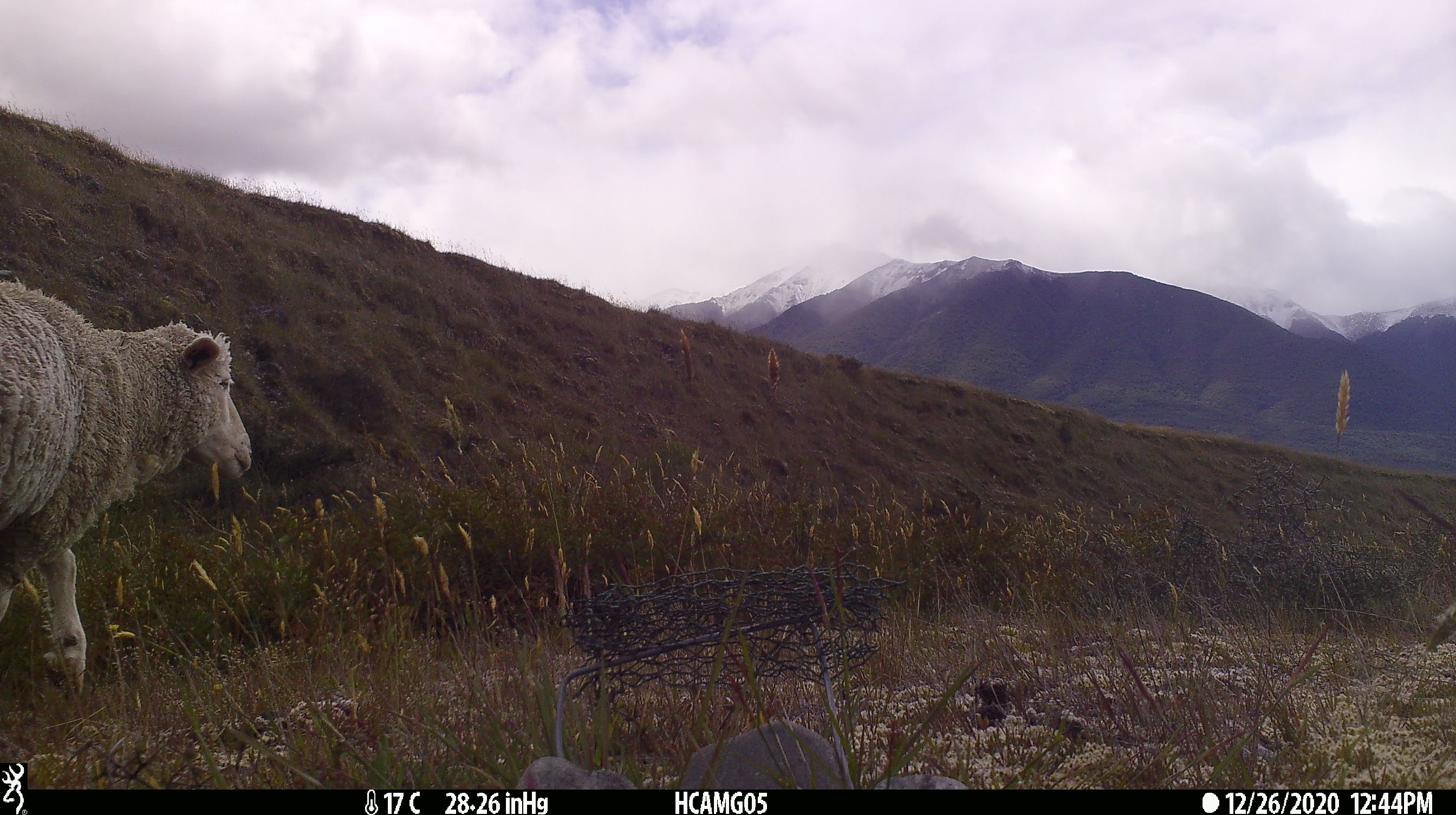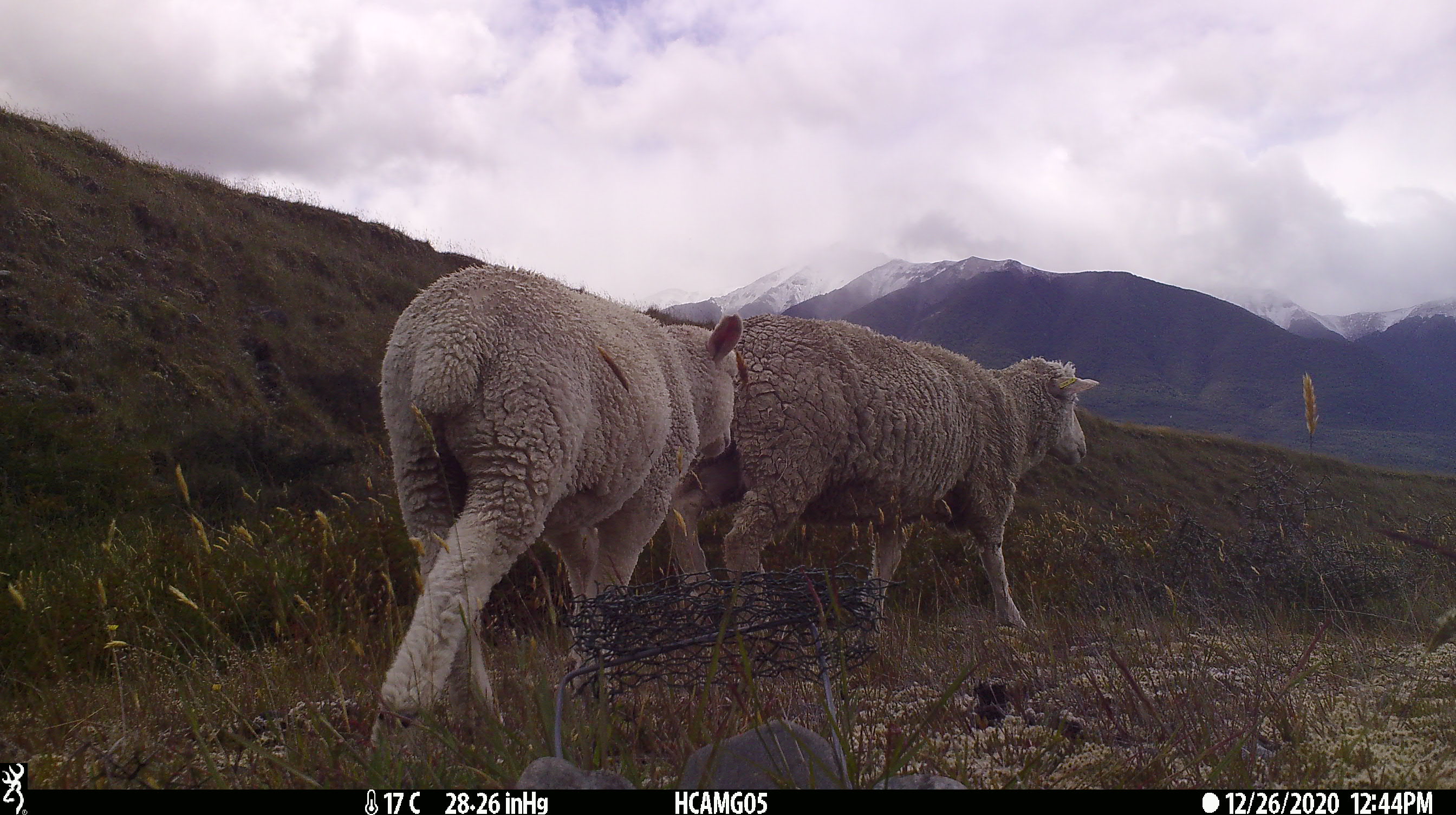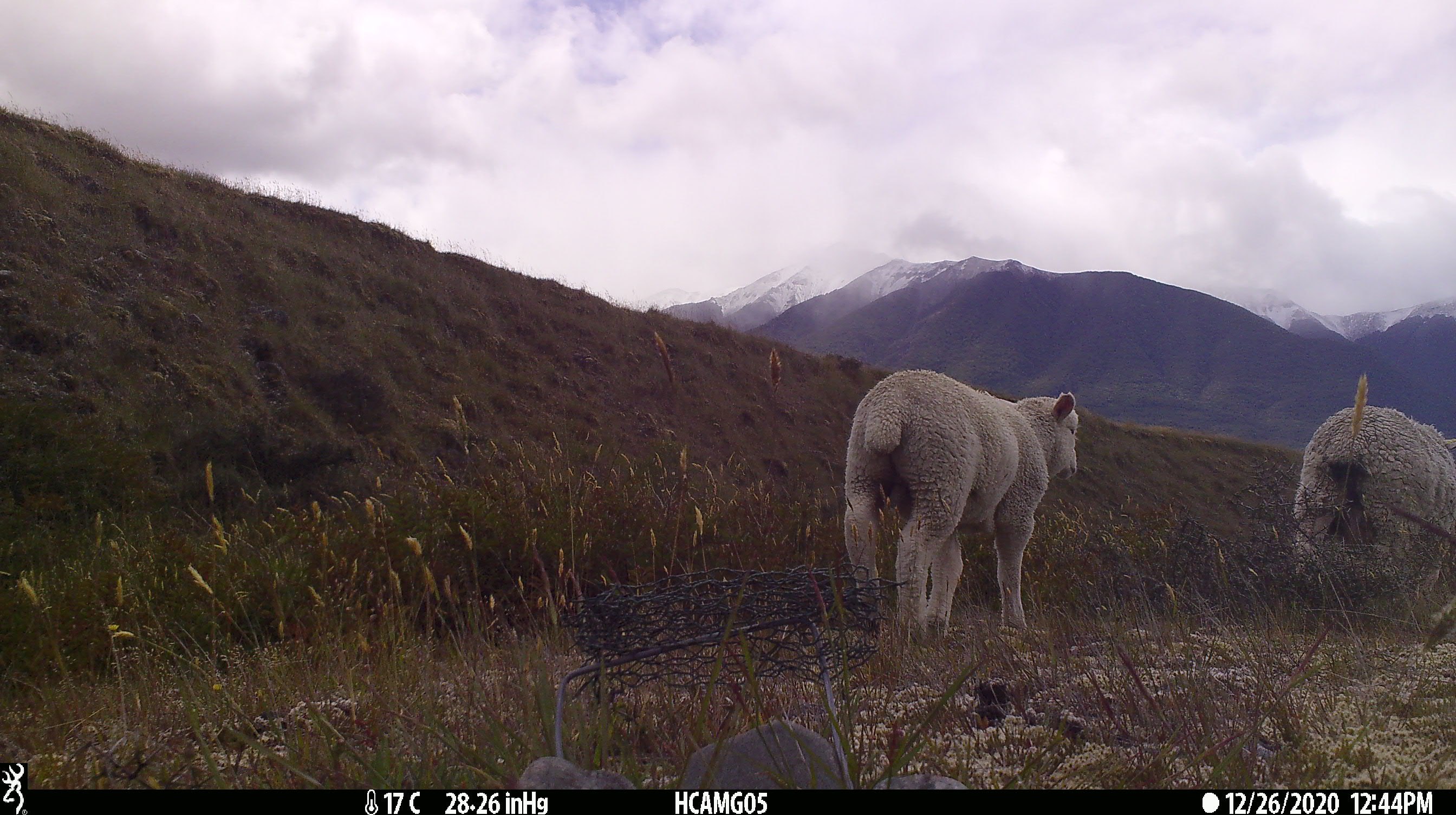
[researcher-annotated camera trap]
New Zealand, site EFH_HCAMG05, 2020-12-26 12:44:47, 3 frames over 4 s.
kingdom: Animalia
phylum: Chordata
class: Mammalia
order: Artiodactyla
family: Bovidae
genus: Ovis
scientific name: Ovis aries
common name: domestic sheep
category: sheep